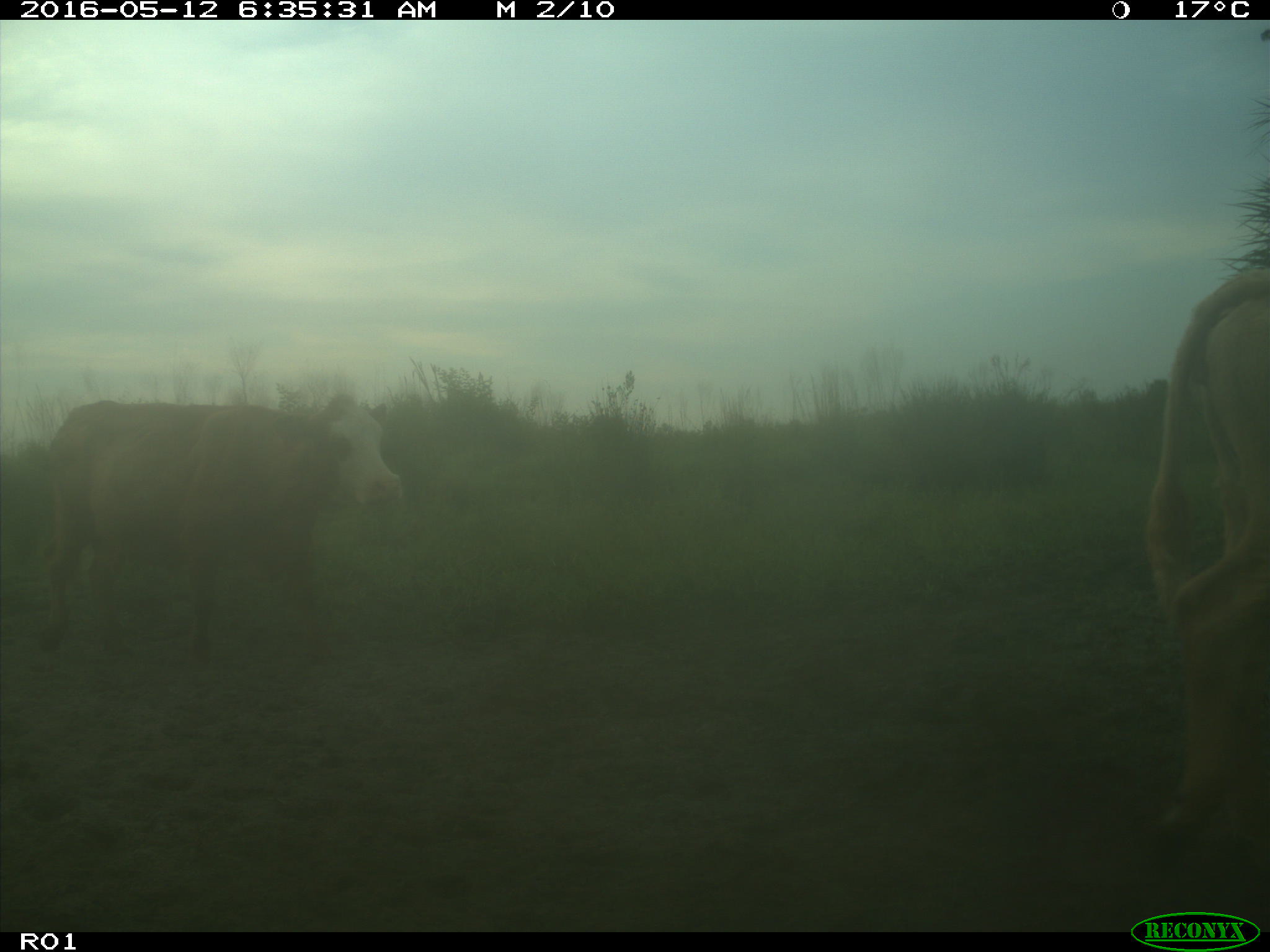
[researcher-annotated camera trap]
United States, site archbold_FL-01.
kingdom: Animalia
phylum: Chordata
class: Mammalia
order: Artiodactyla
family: Bovidae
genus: Bos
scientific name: Bos taurus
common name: domestic cow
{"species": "Bos taurus (domestic cow)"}